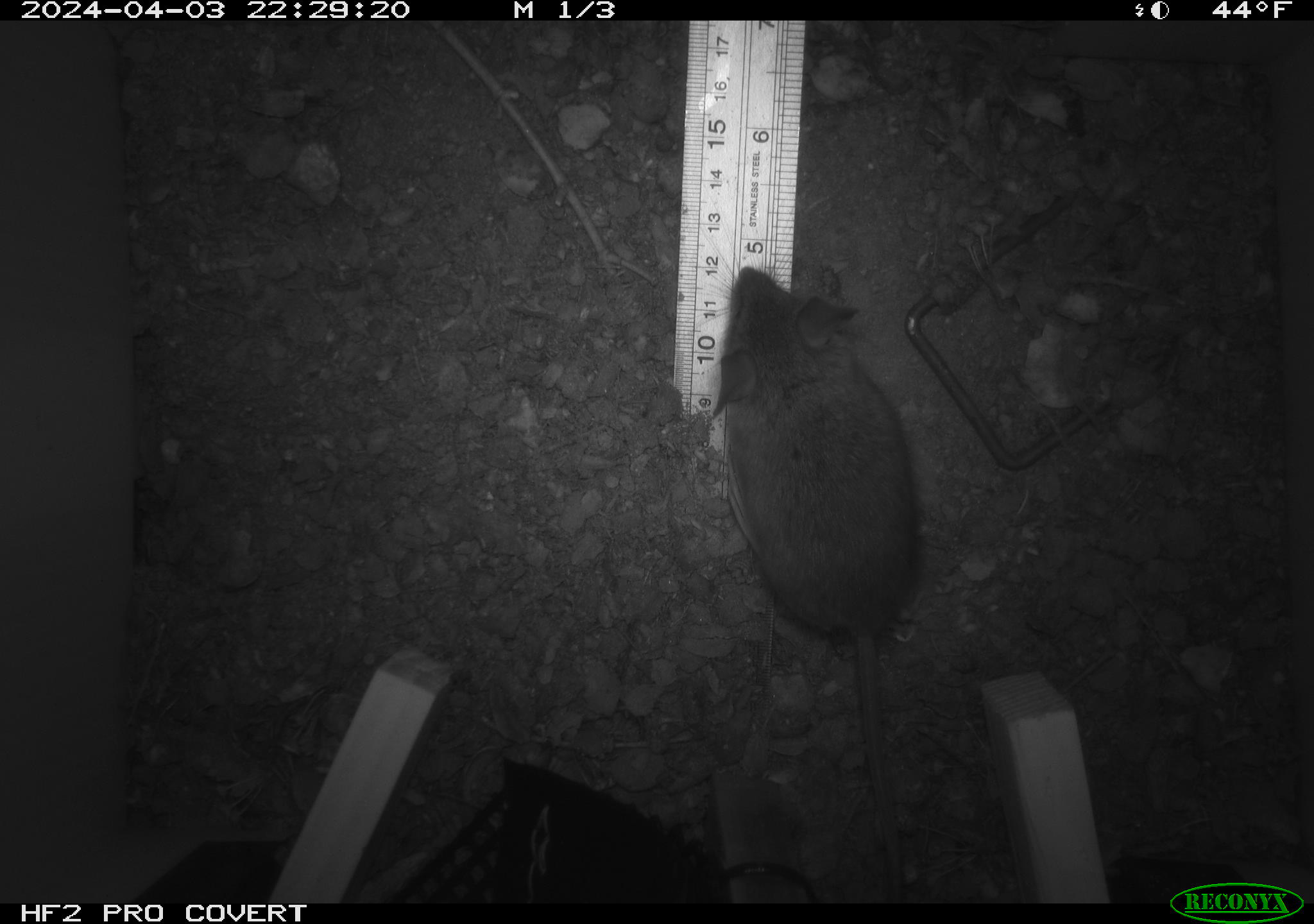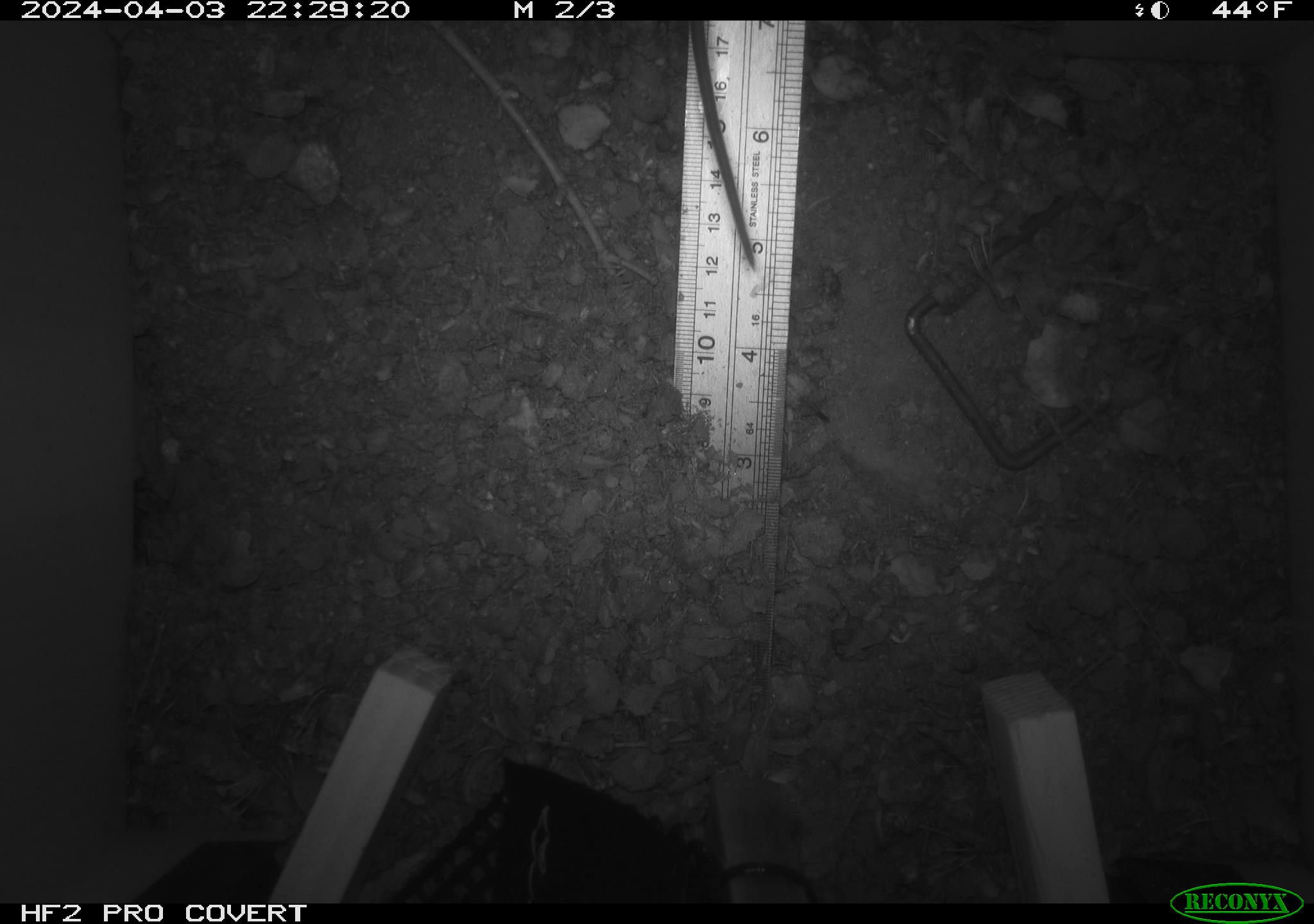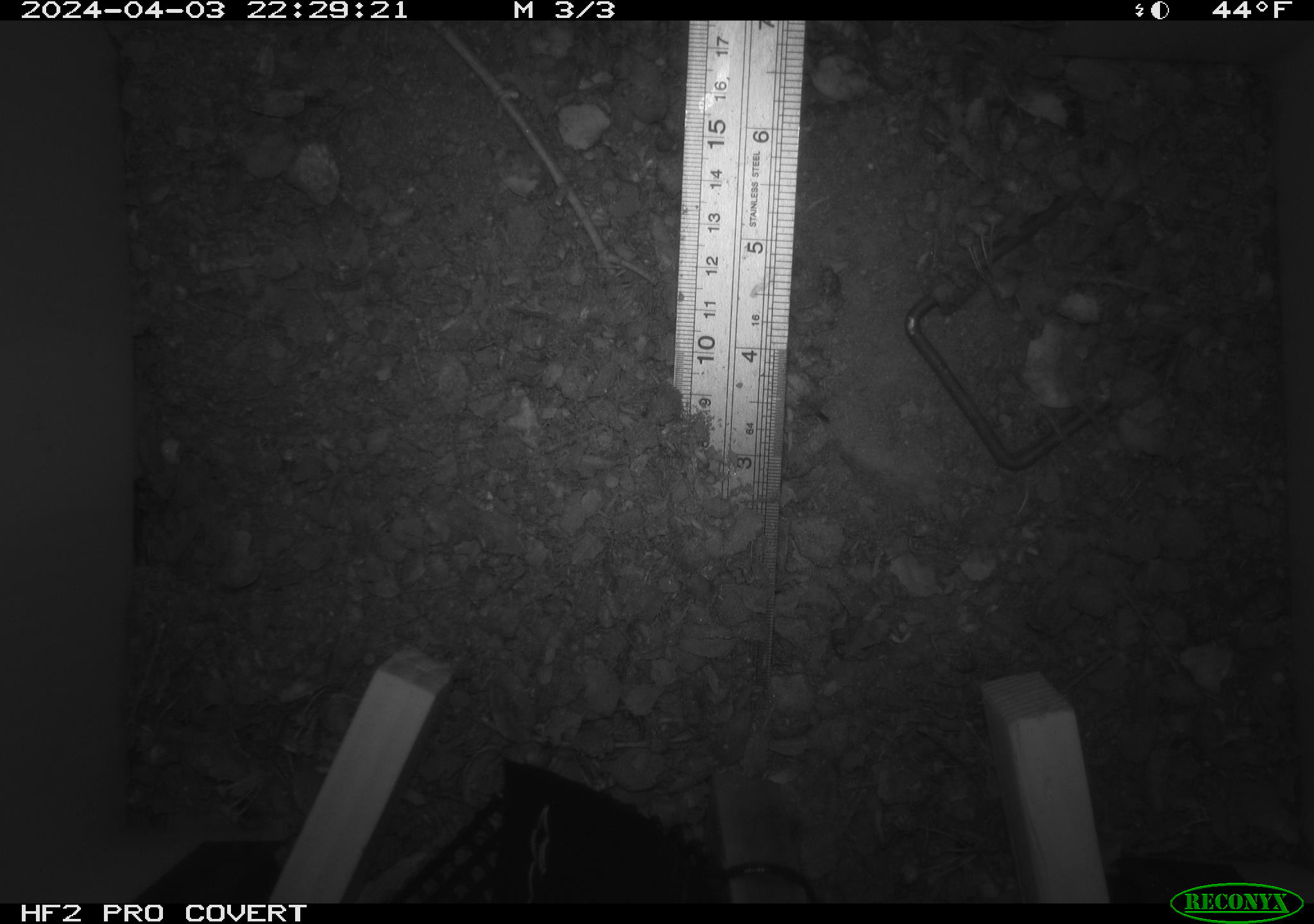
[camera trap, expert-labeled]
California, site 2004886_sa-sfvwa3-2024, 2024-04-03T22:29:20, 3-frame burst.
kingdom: Animalia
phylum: Chordata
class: Mammalia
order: Rodentia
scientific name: Rodentia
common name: mouse species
Mouse species (Rodentia).